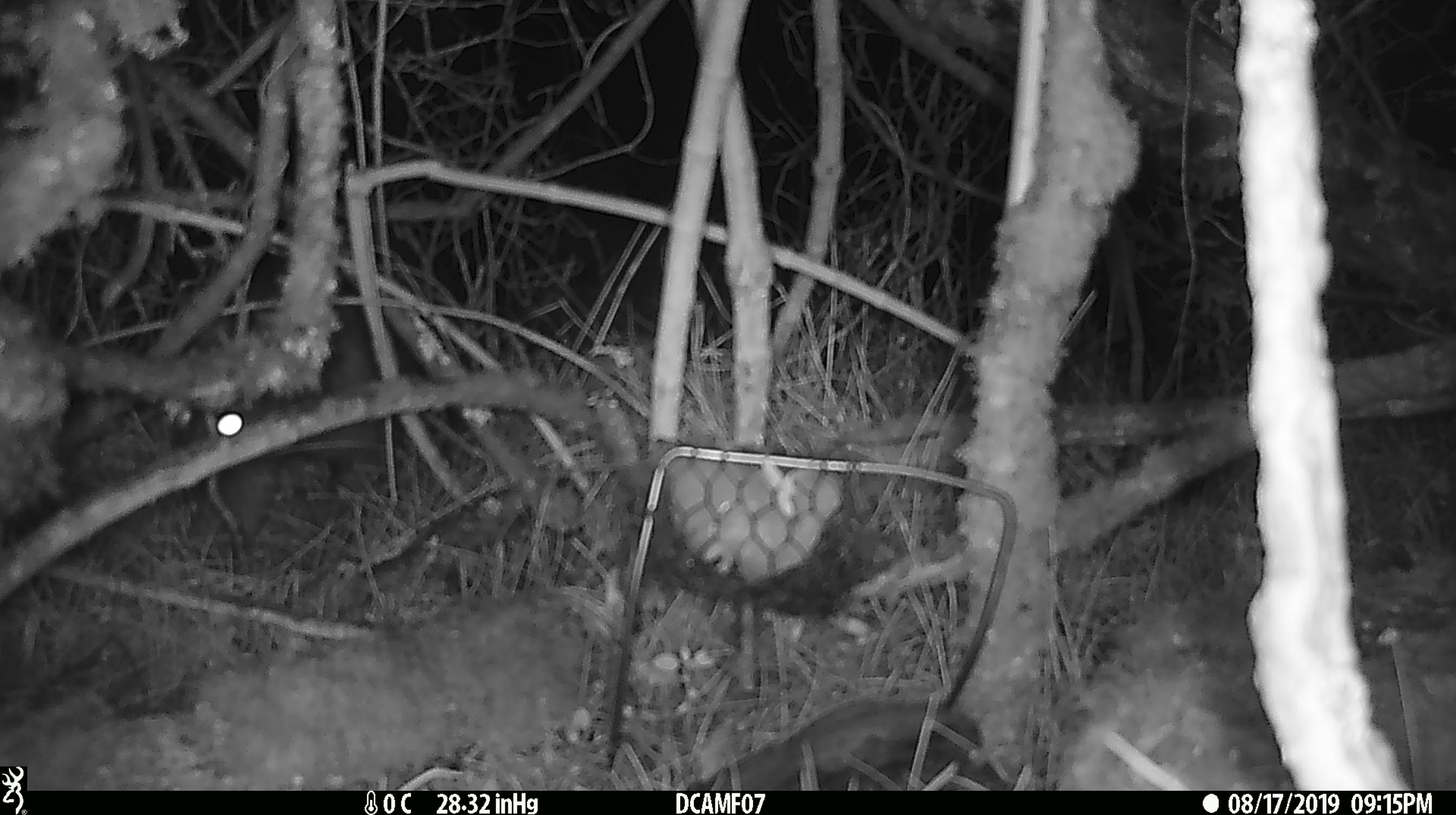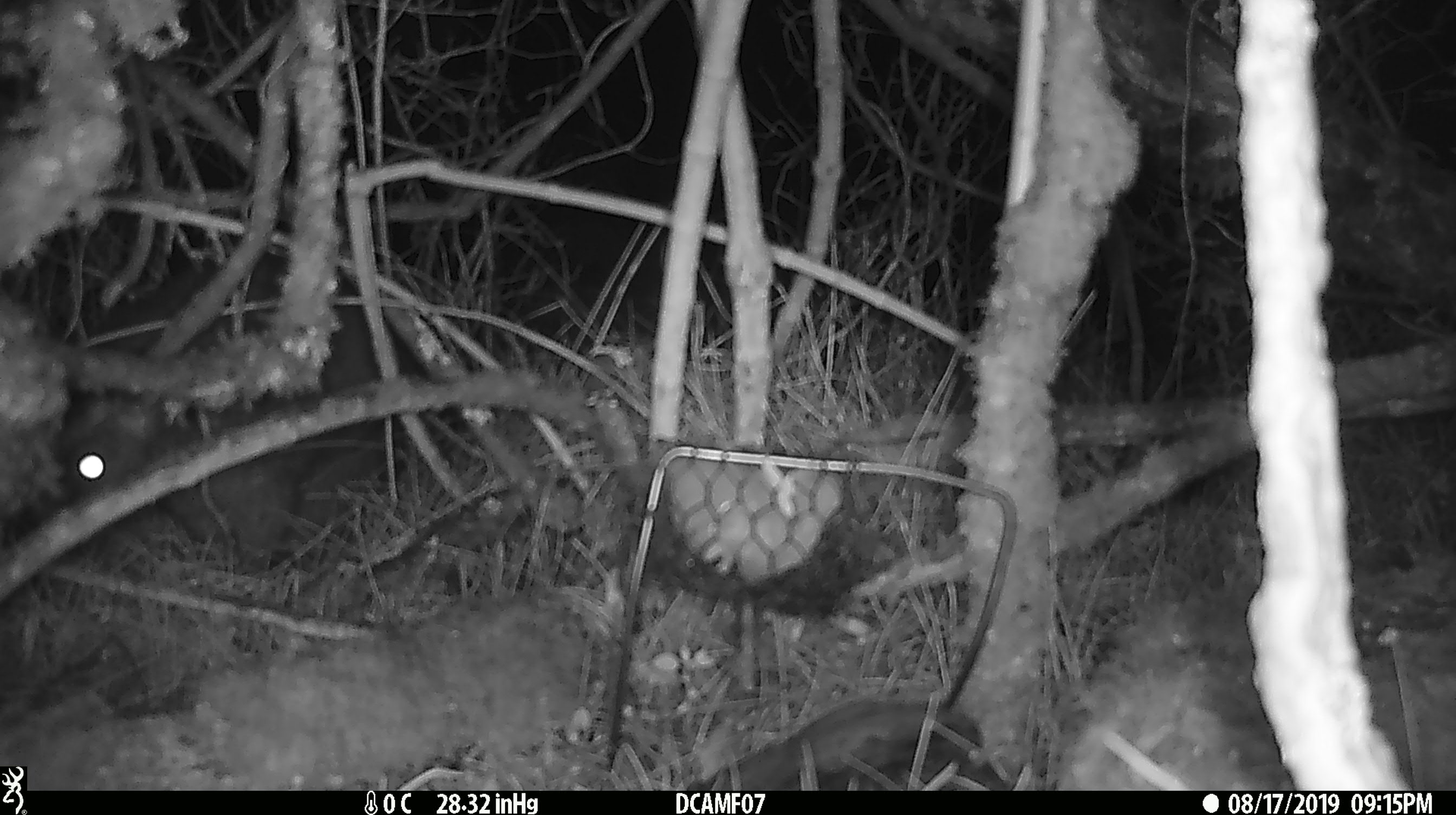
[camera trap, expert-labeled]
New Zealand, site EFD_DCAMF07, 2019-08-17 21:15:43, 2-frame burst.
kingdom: Animalia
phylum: Chordata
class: Mammalia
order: Diprotodontia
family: Phalangeridae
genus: Trichosurus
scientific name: Trichosurus vulpecula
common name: common brushtail possum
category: possum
Possum (common brushtail possum) (Trichosurus vulpecula).